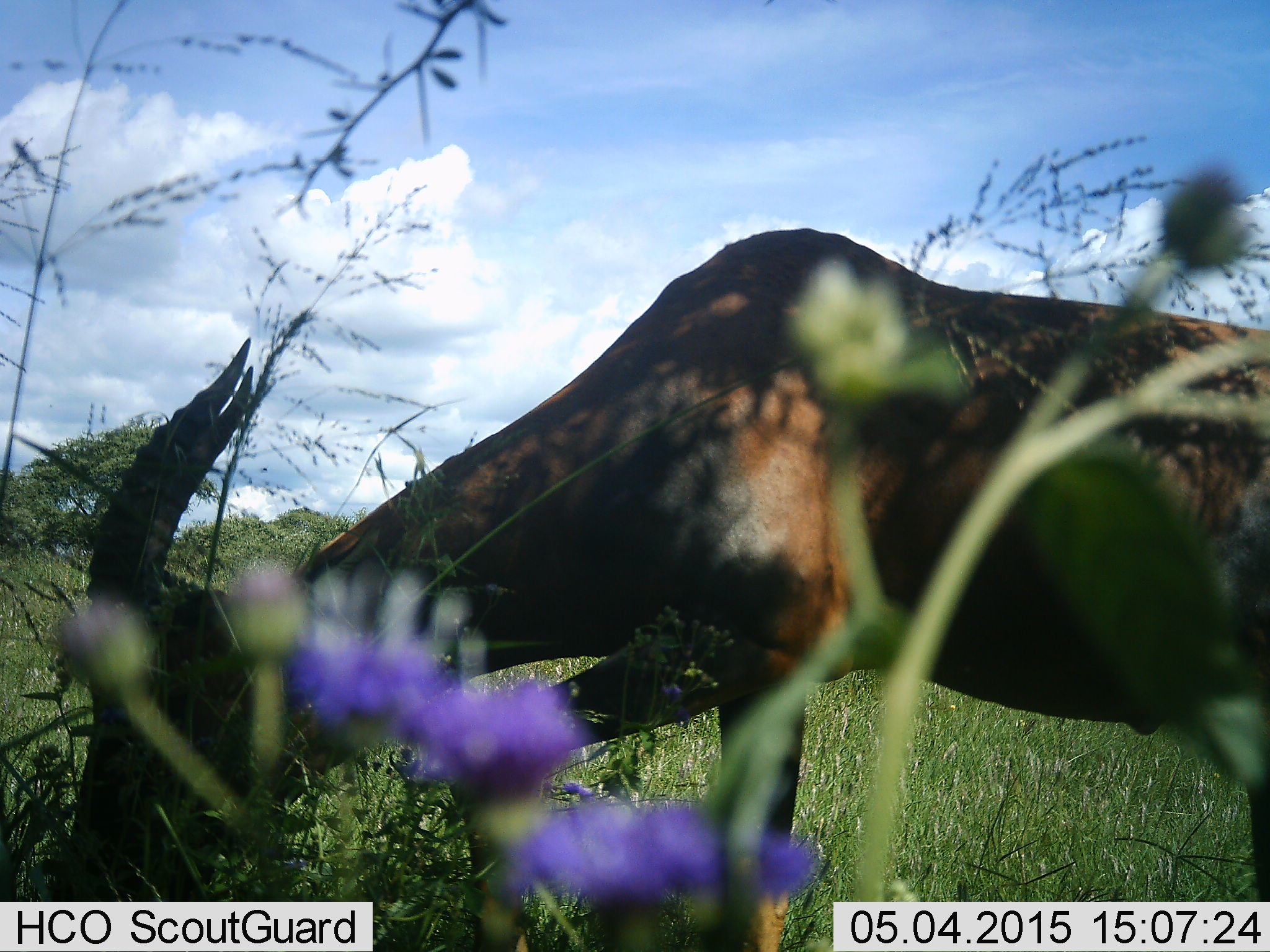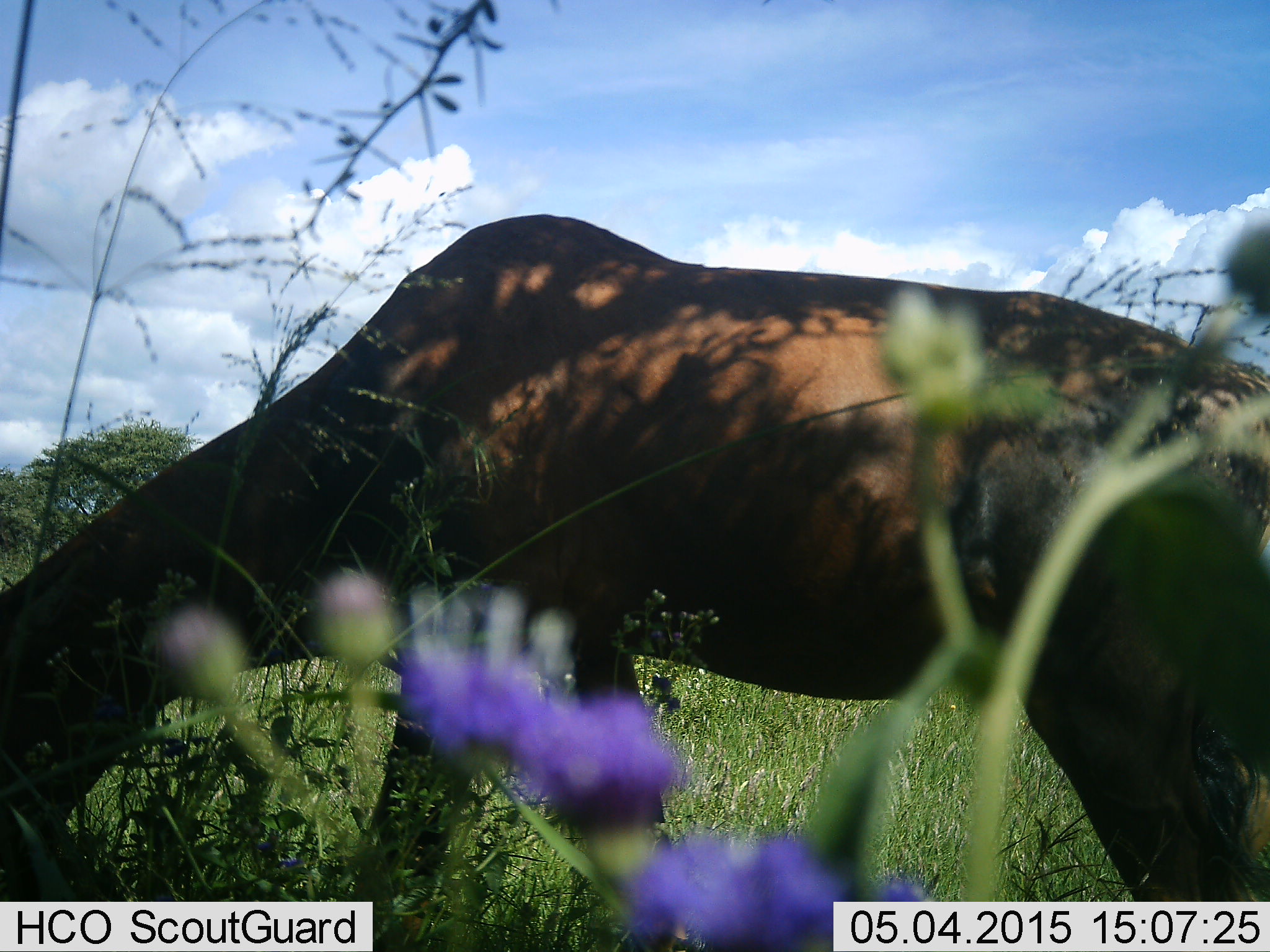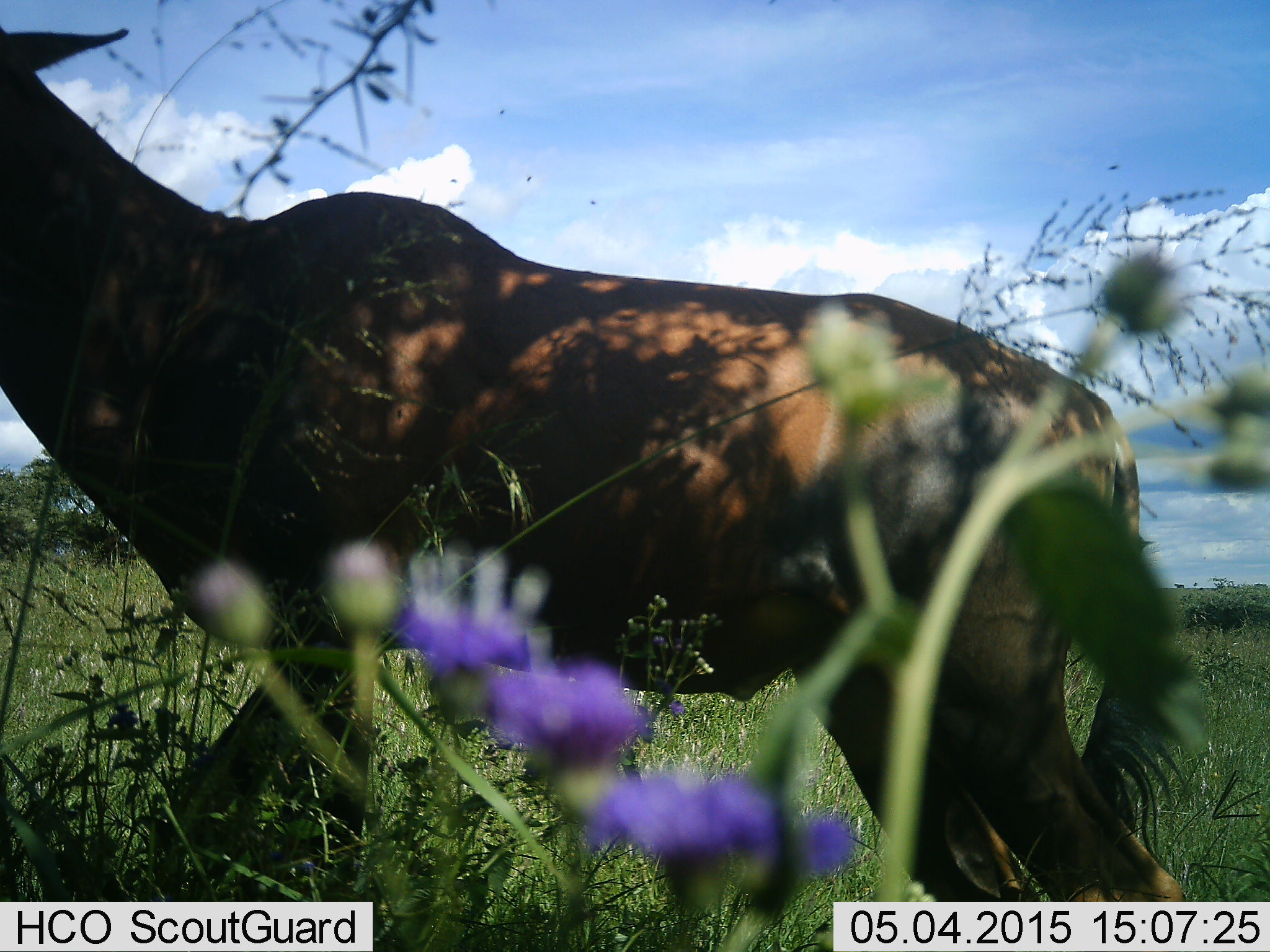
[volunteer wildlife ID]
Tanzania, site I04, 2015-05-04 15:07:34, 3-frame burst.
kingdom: Animalia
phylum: Chordata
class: Mammalia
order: Artiodactyla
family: Bovidae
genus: Damaliscus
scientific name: Damaliscus lunatus jimela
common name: topi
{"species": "topi (Damaliscus lunatus jimela)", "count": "1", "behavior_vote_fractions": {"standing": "10%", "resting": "0%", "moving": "20%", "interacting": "0%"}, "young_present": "0%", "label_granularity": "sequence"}